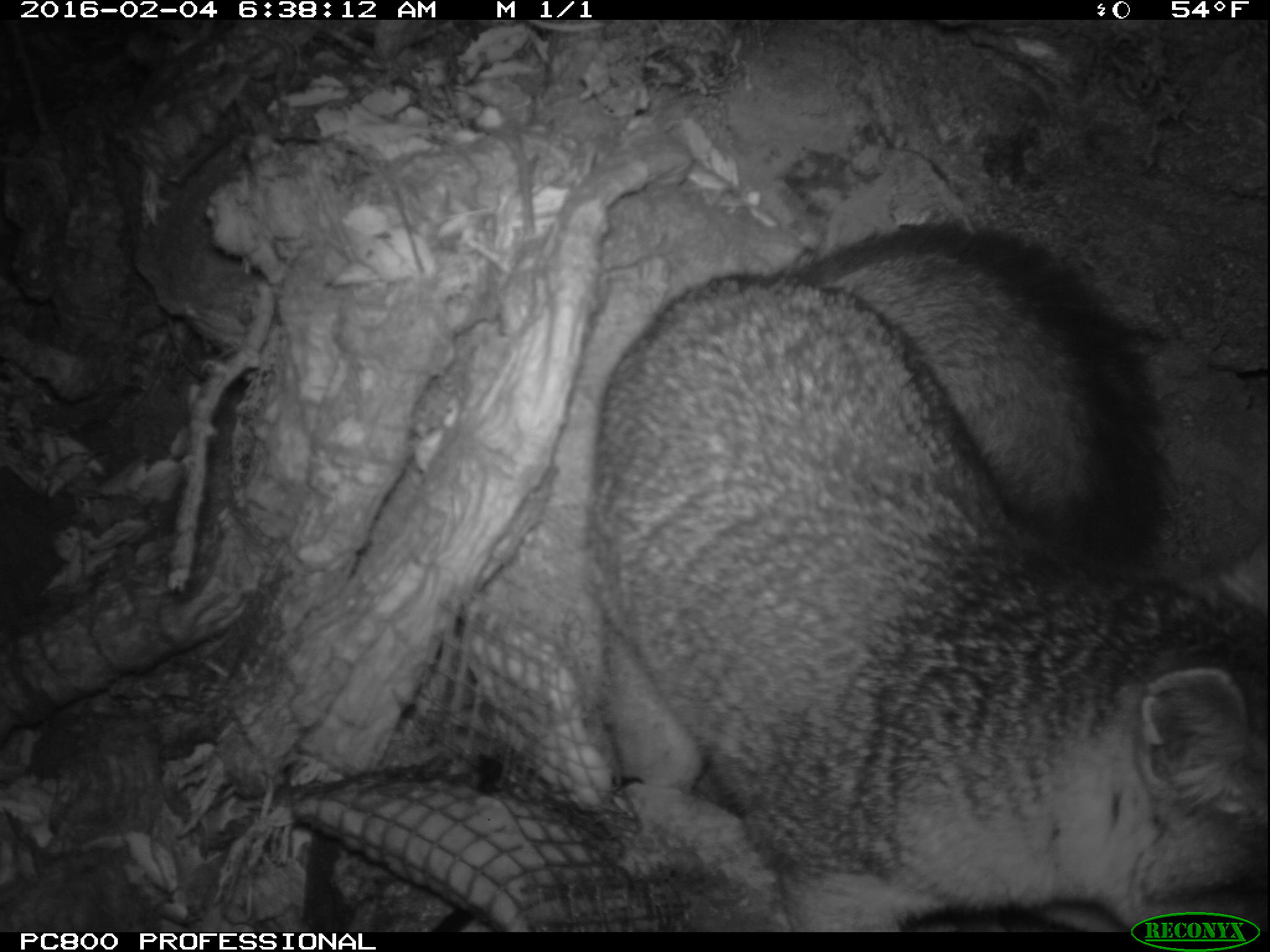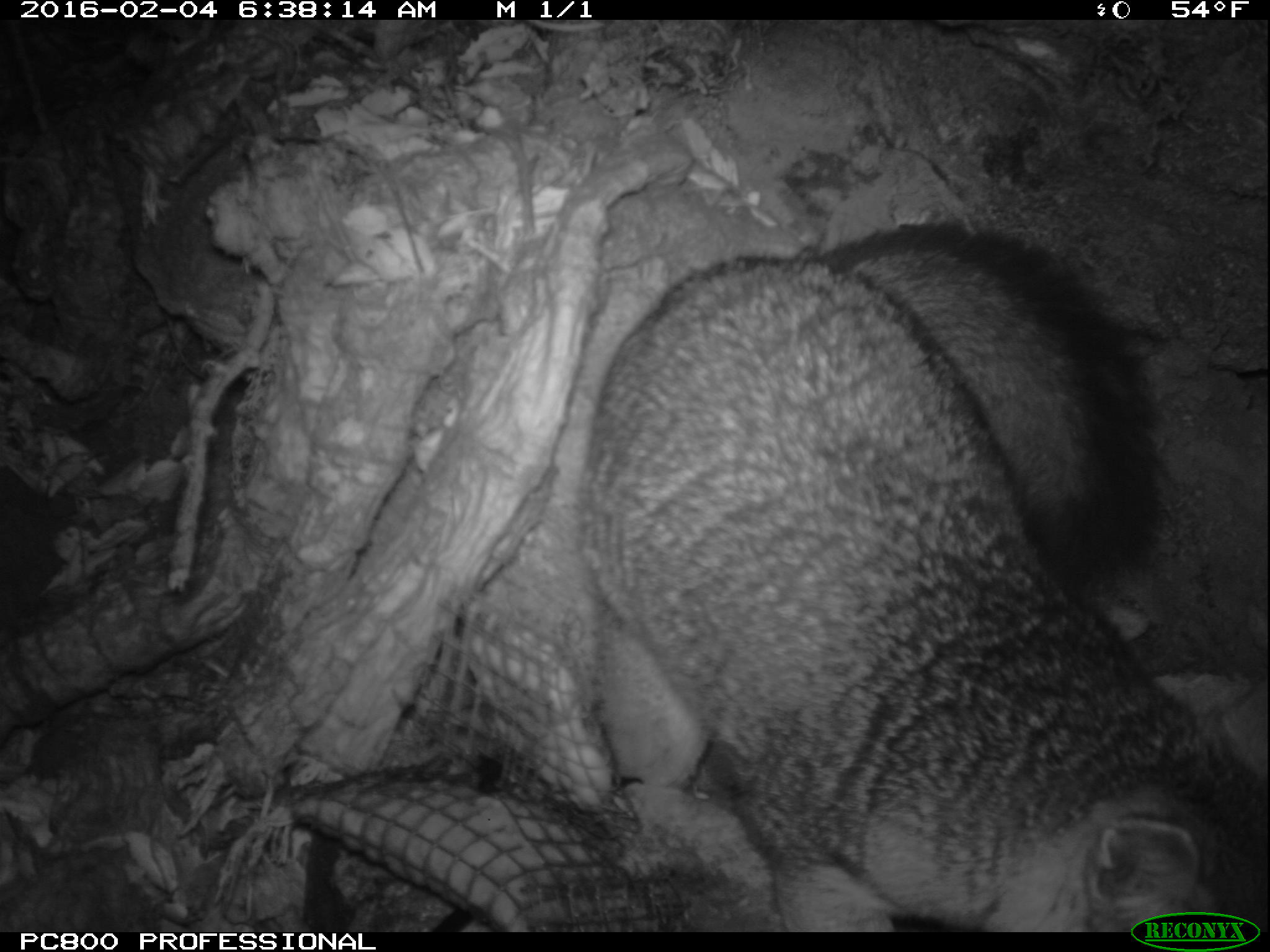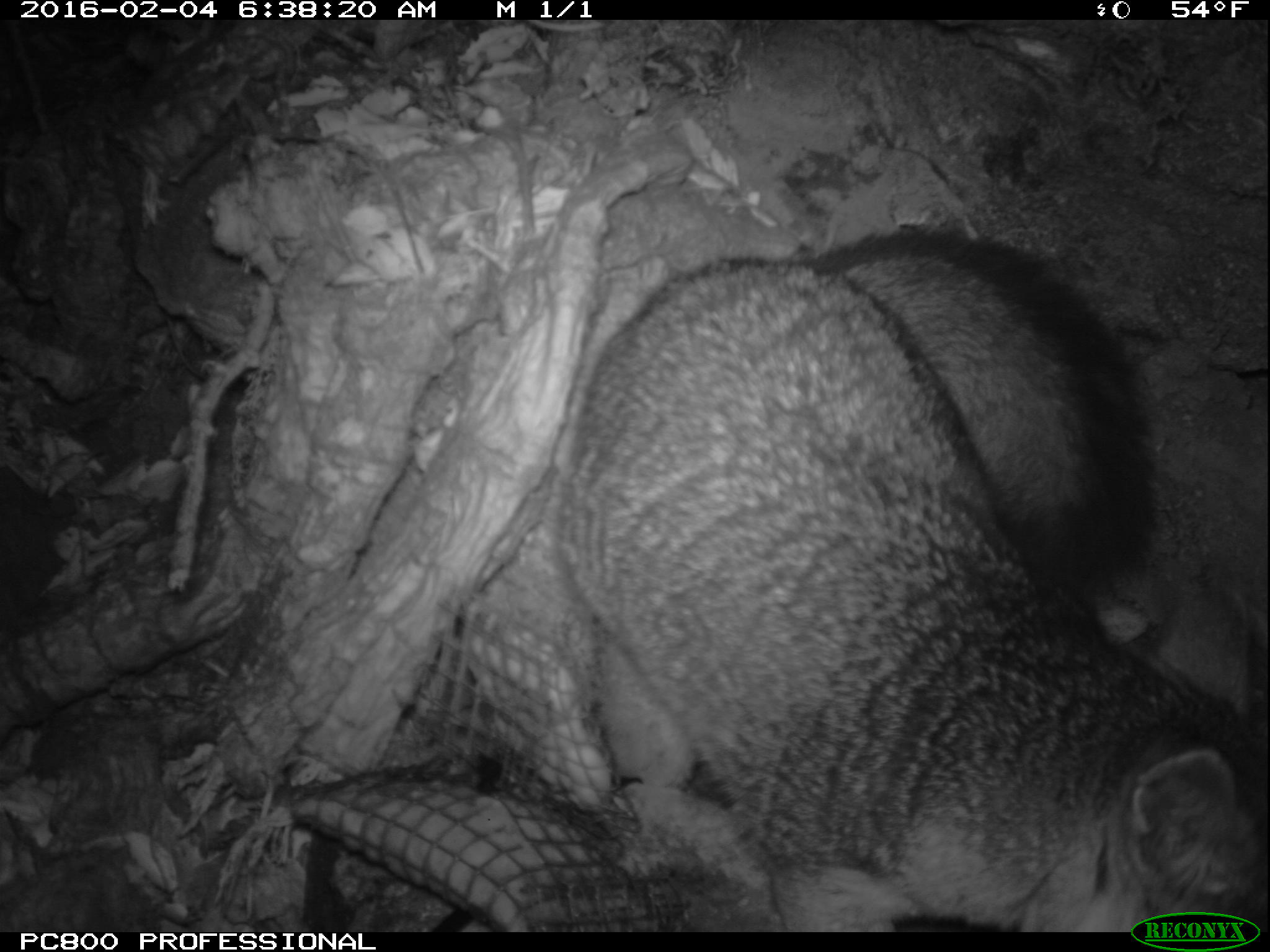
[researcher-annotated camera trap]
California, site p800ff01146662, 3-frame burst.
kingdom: Animalia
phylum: Chordata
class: Mammalia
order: Carnivora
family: Canidae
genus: Urocyon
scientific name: Urocyon littoralis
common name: island fox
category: fox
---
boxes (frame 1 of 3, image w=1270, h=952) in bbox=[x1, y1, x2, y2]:
fox: bbox=[584, 221, 1269, 932]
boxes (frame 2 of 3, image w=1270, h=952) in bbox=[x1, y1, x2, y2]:
fox: bbox=[572, 219, 1269, 933]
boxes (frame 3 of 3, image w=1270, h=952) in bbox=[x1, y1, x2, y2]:
fox: bbox=[555, 226, 1269, 932]